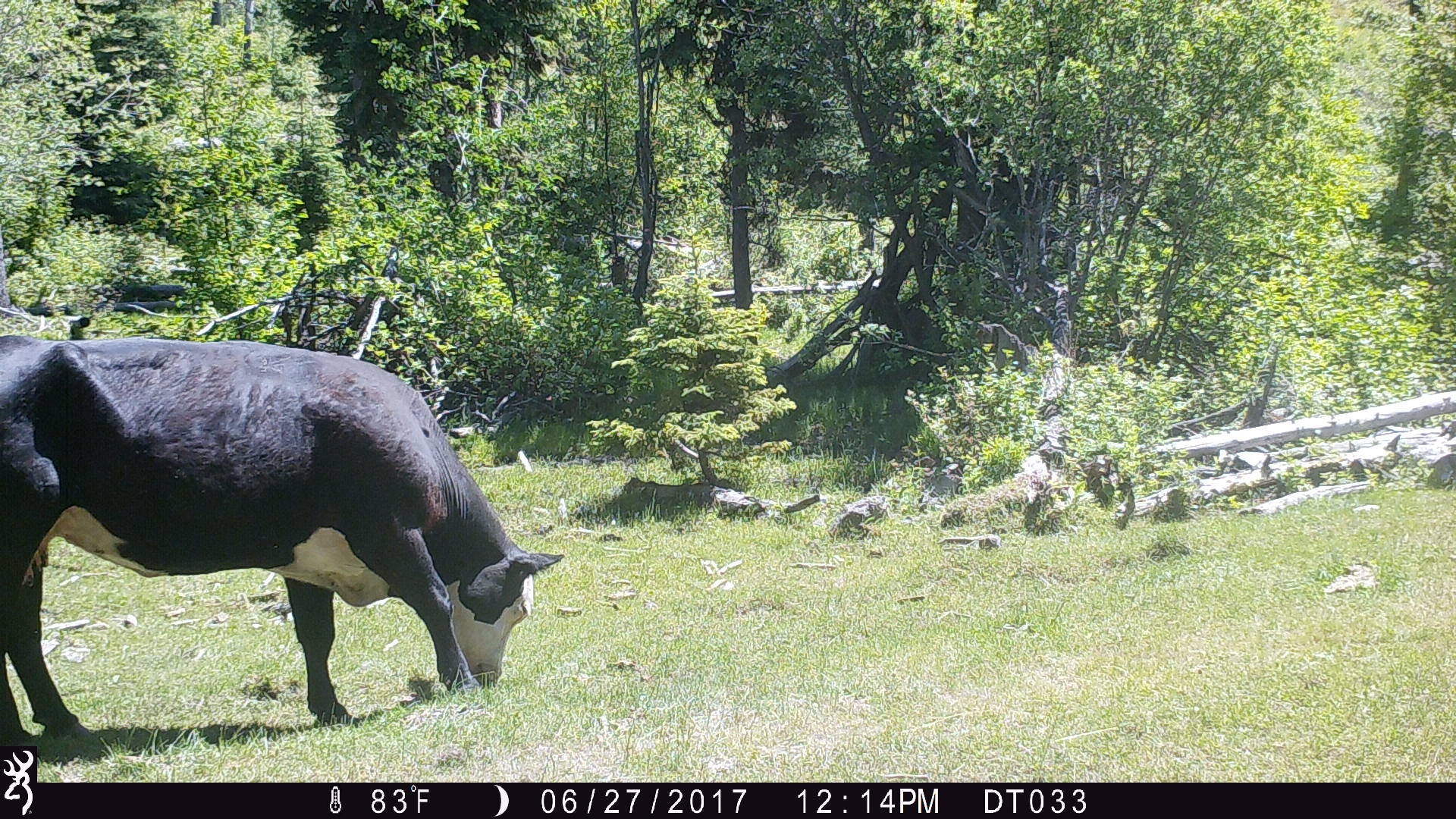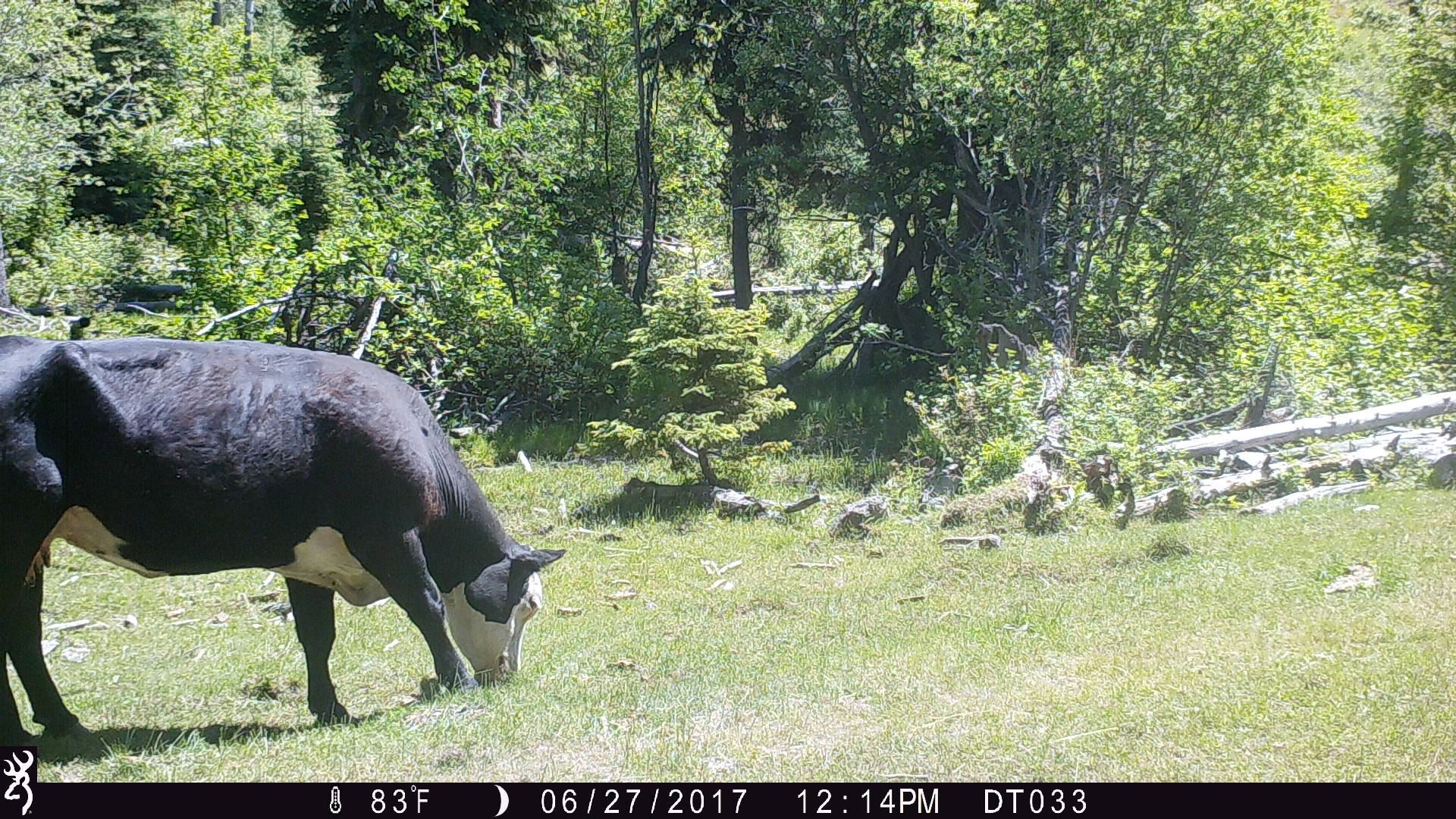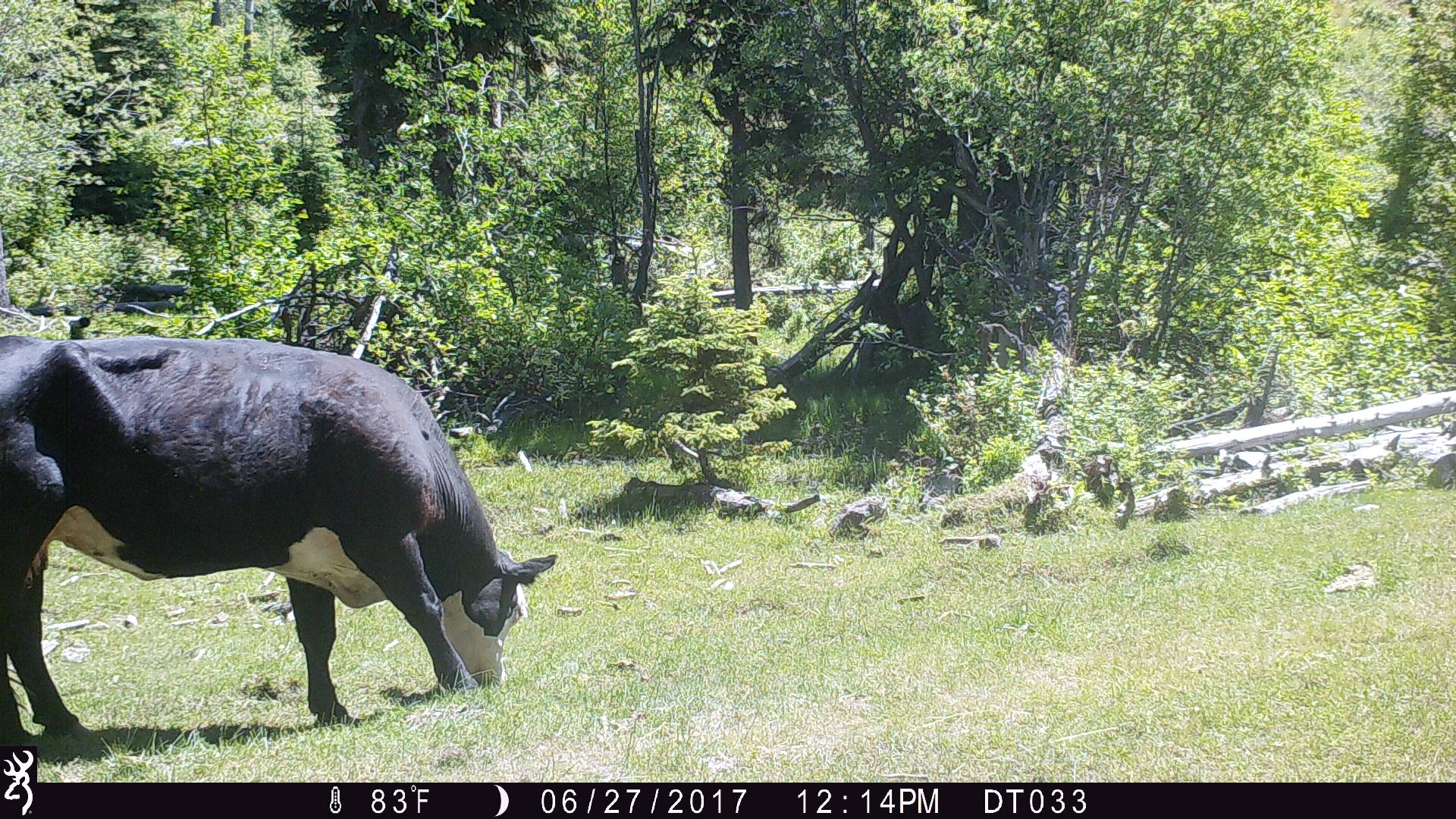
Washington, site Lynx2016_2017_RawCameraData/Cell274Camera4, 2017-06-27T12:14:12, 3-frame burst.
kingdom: Animalia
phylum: Chordata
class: Mammalia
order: Artiodactyla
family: Bovidae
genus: Bos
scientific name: Bos taurus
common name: domestic cattle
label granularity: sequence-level